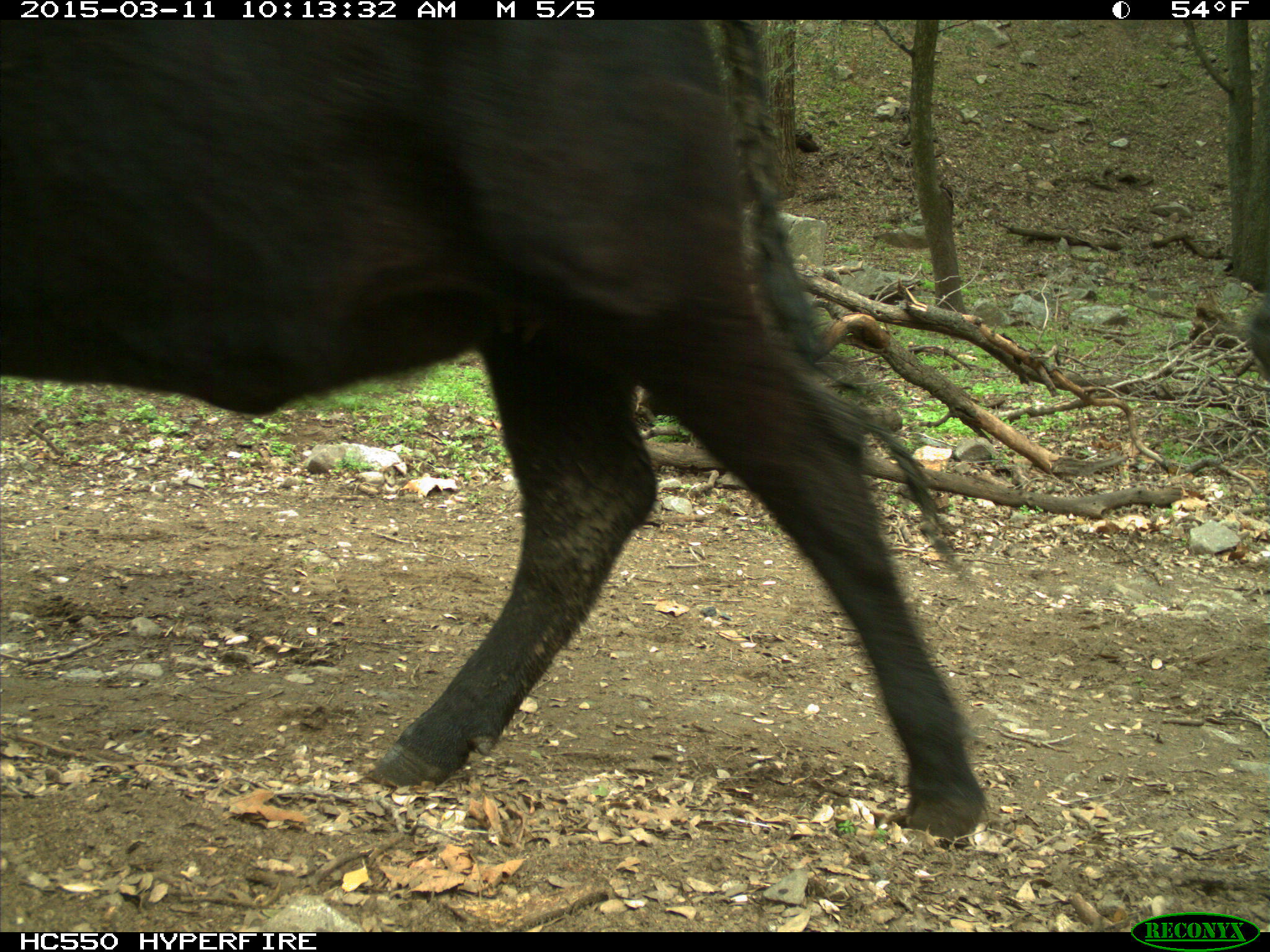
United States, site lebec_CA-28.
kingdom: Animalia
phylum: Chordata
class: Mammalia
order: Artiodactyla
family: Bovidae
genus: Bos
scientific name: Bos taurus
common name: domestic cow